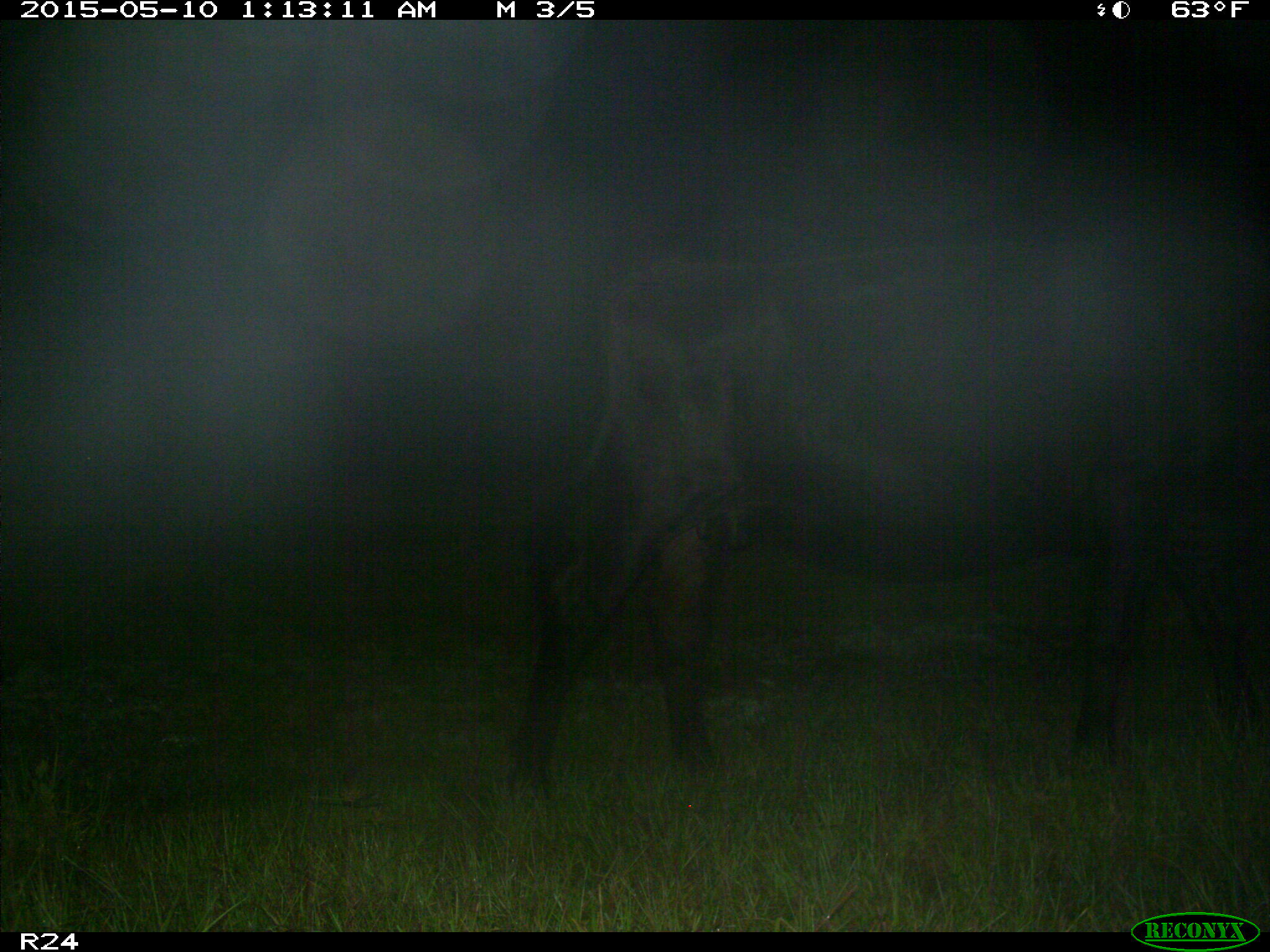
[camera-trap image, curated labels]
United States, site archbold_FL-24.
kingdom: Animalia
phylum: Chordata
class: Mammalia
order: Artiodactyla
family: Bovidae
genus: Bos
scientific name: Bos taurus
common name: domestic cow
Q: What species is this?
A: Bos taurus (domestic cow).